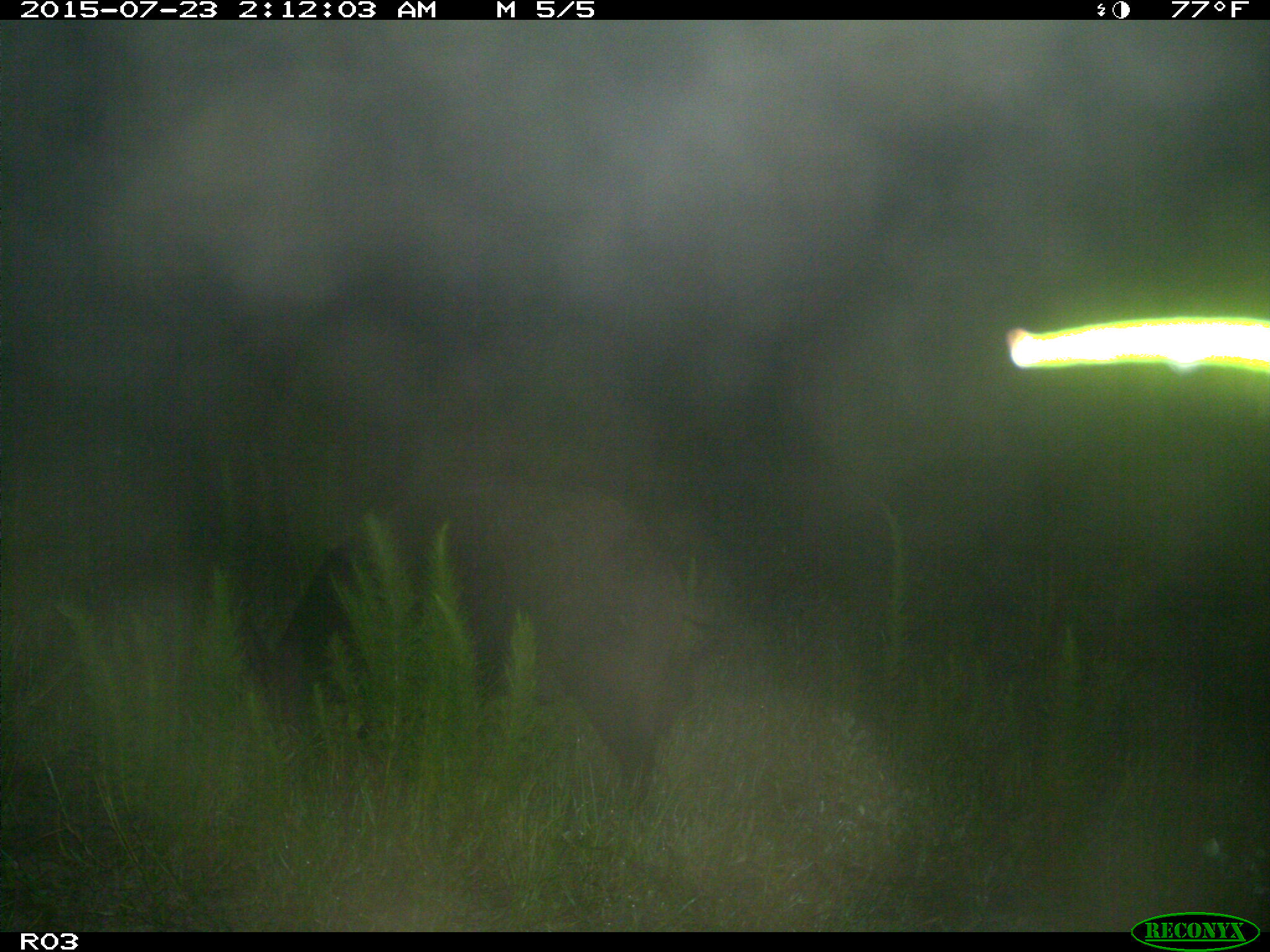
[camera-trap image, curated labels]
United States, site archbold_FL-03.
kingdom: Animalia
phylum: Chordata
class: Mammalia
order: Artiodactyla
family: Suidae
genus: Sus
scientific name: Sus scrofa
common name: wild boar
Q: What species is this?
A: Sus scrofa (wild boar).